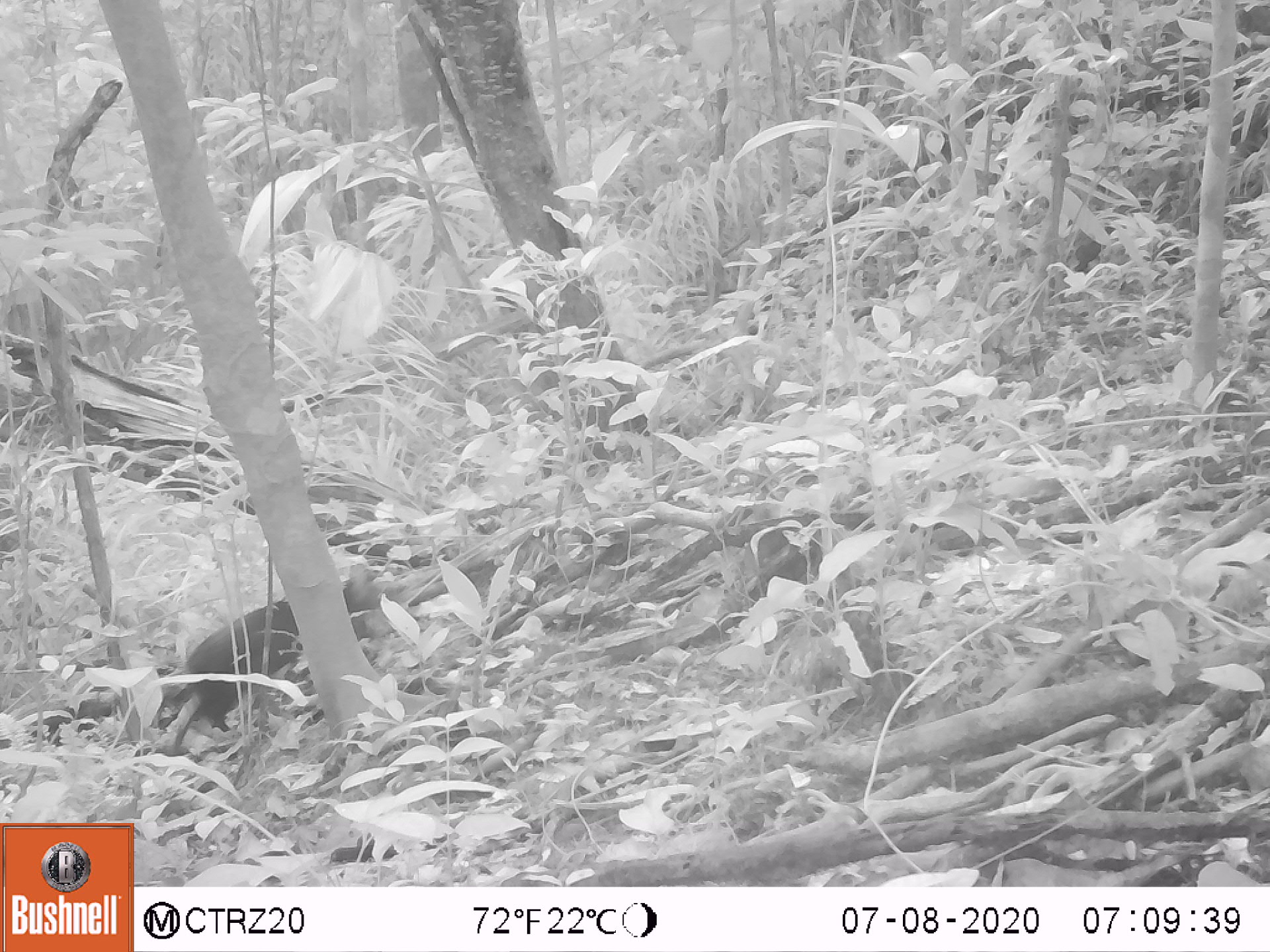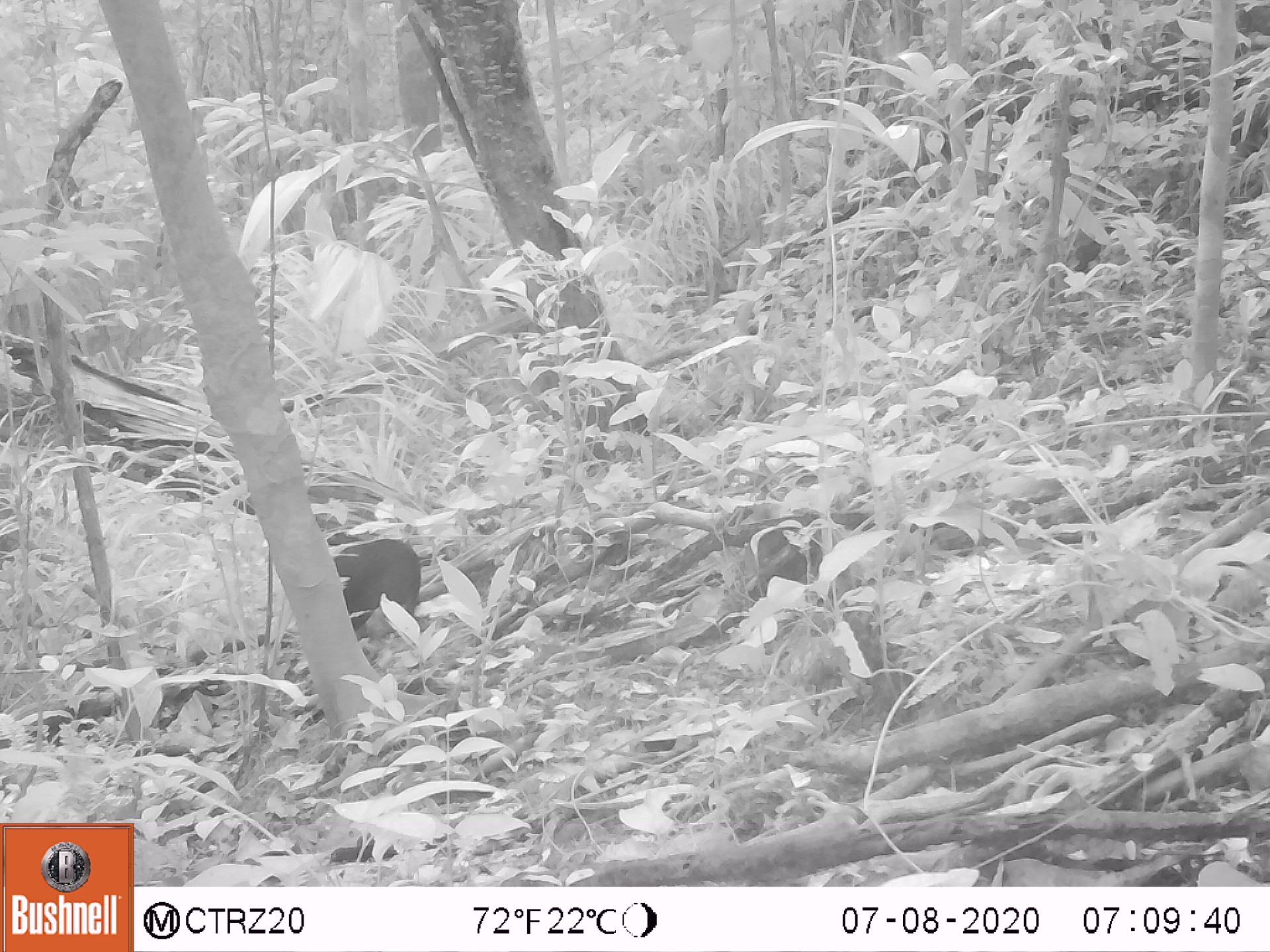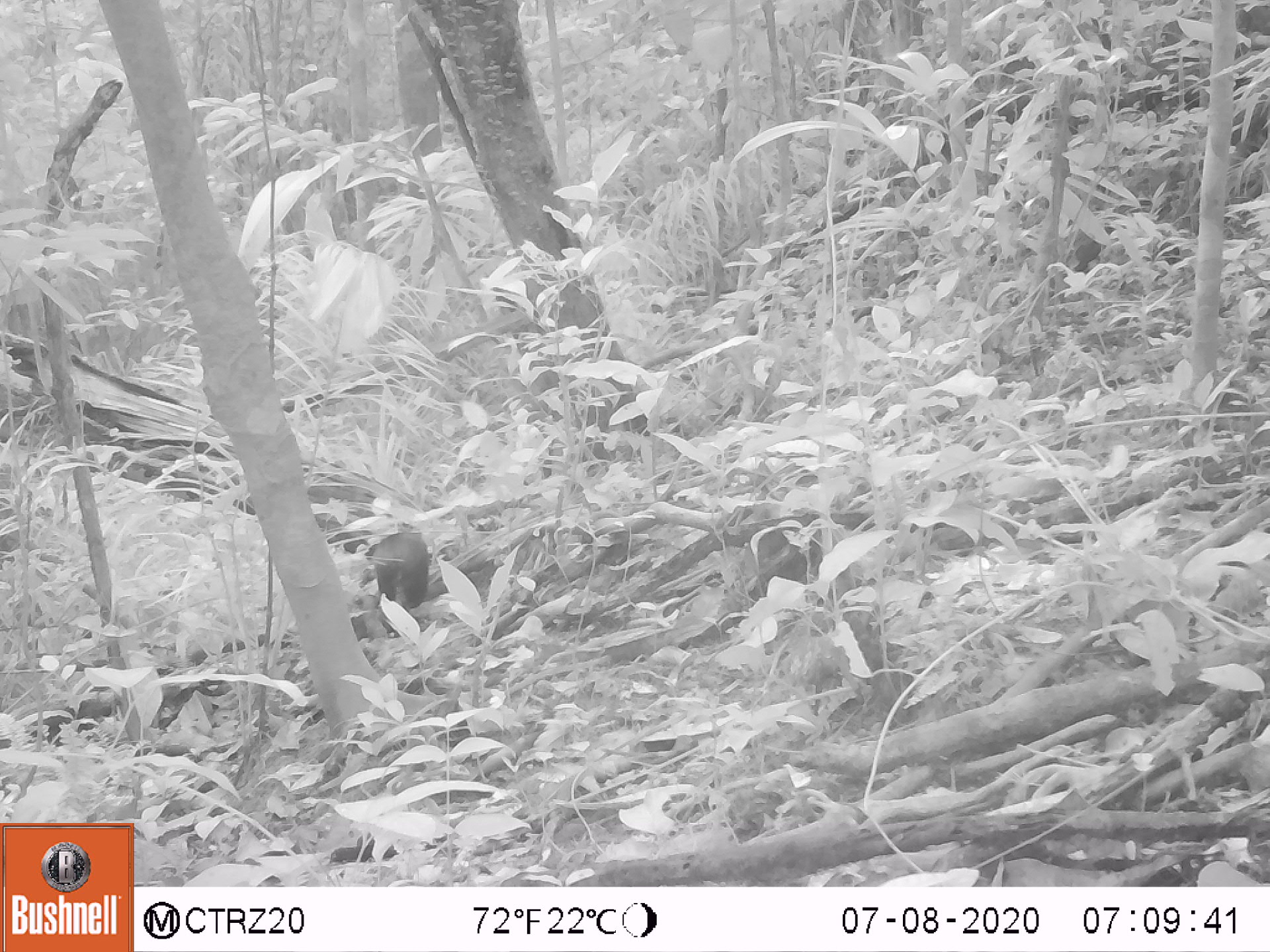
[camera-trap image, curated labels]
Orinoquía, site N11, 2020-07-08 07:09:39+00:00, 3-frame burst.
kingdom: Animalia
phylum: Chordata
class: Mammalia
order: Rodentia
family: Dasyproctidae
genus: Dasyprocta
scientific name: Dasyprocta fuliginosa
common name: black agouti